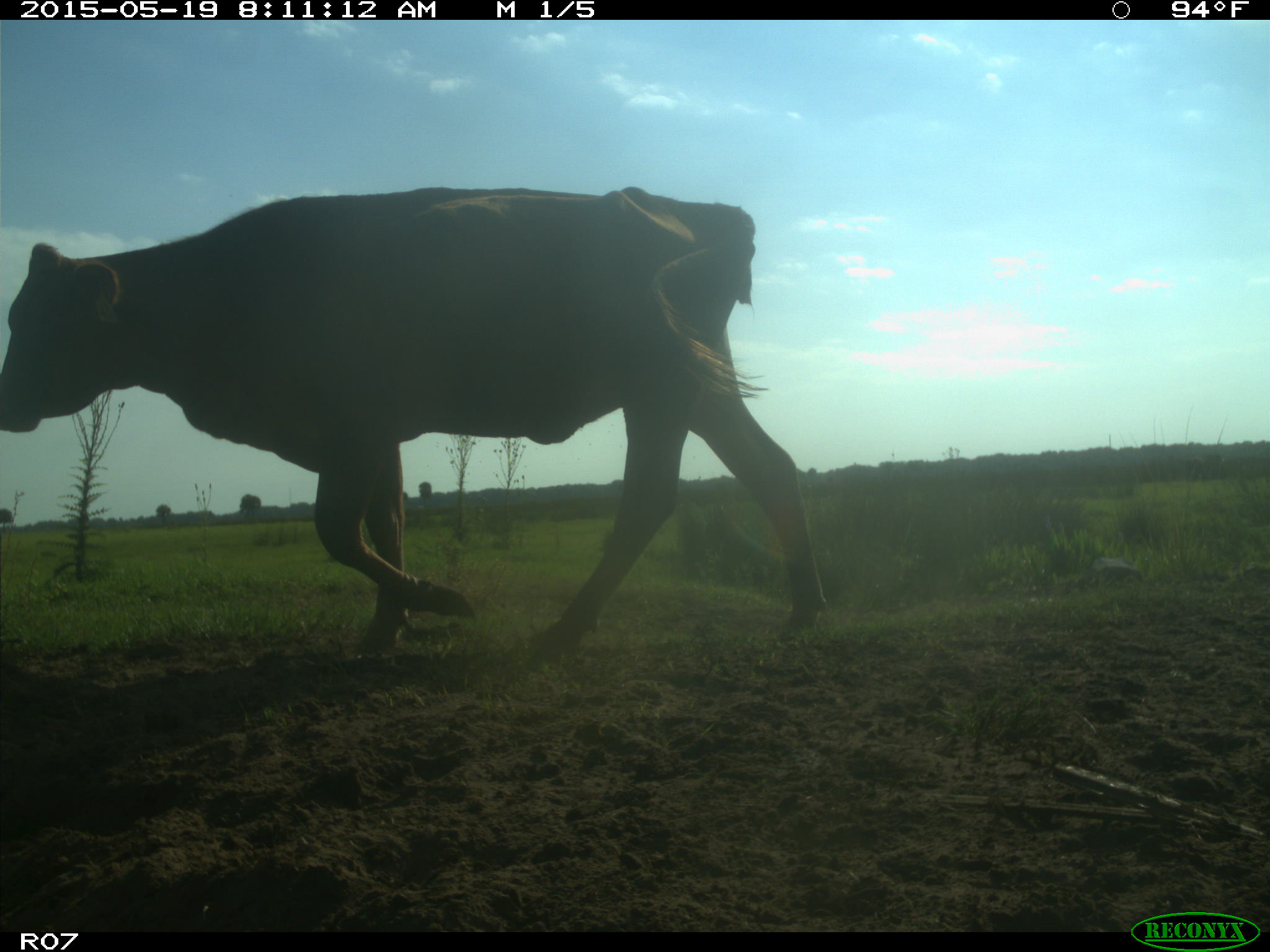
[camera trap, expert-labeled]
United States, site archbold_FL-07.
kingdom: Animalia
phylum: Chordata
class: Mammalia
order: Artiodactyla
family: Bovidae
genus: Bos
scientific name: Bos taurus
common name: domestic cow